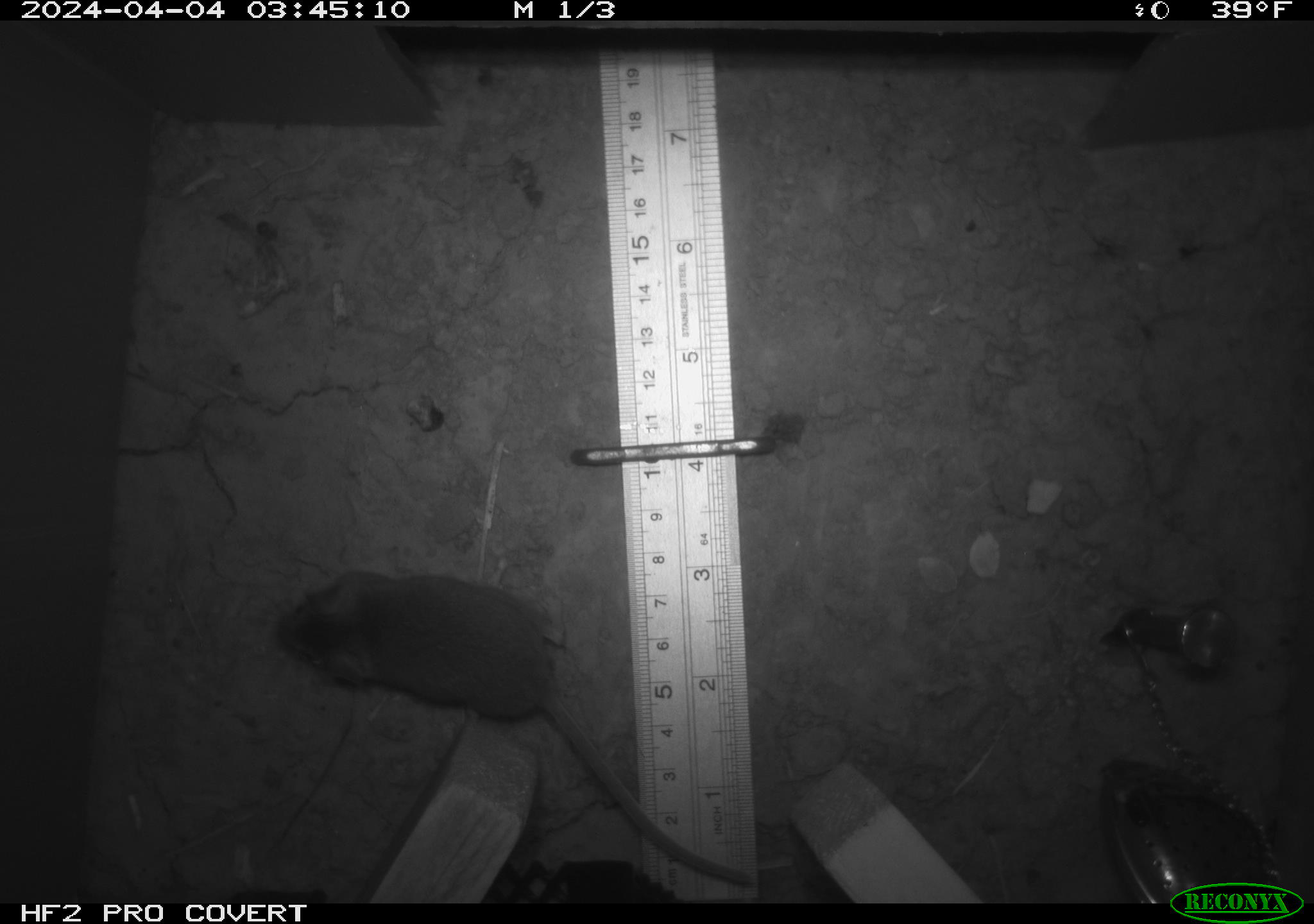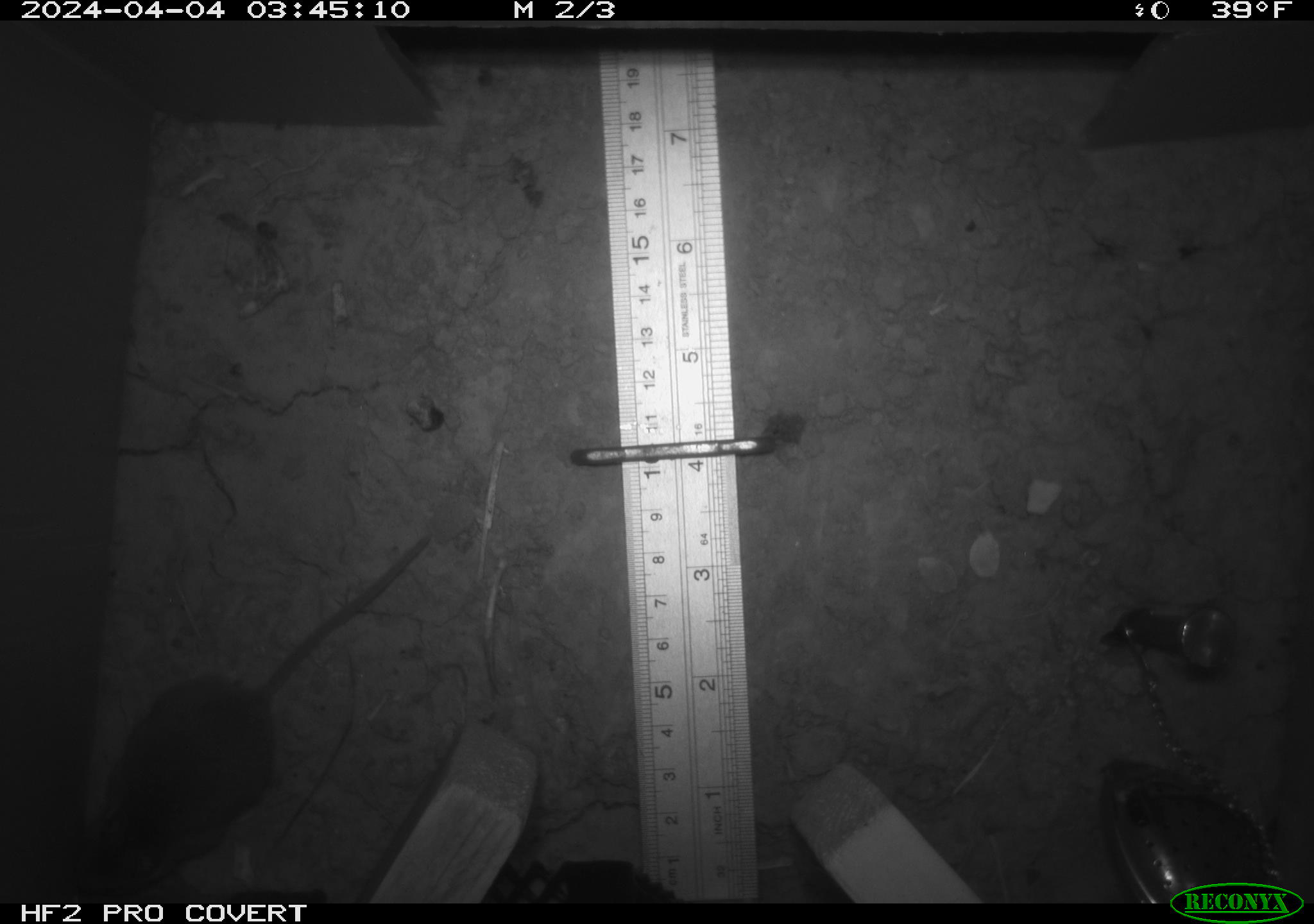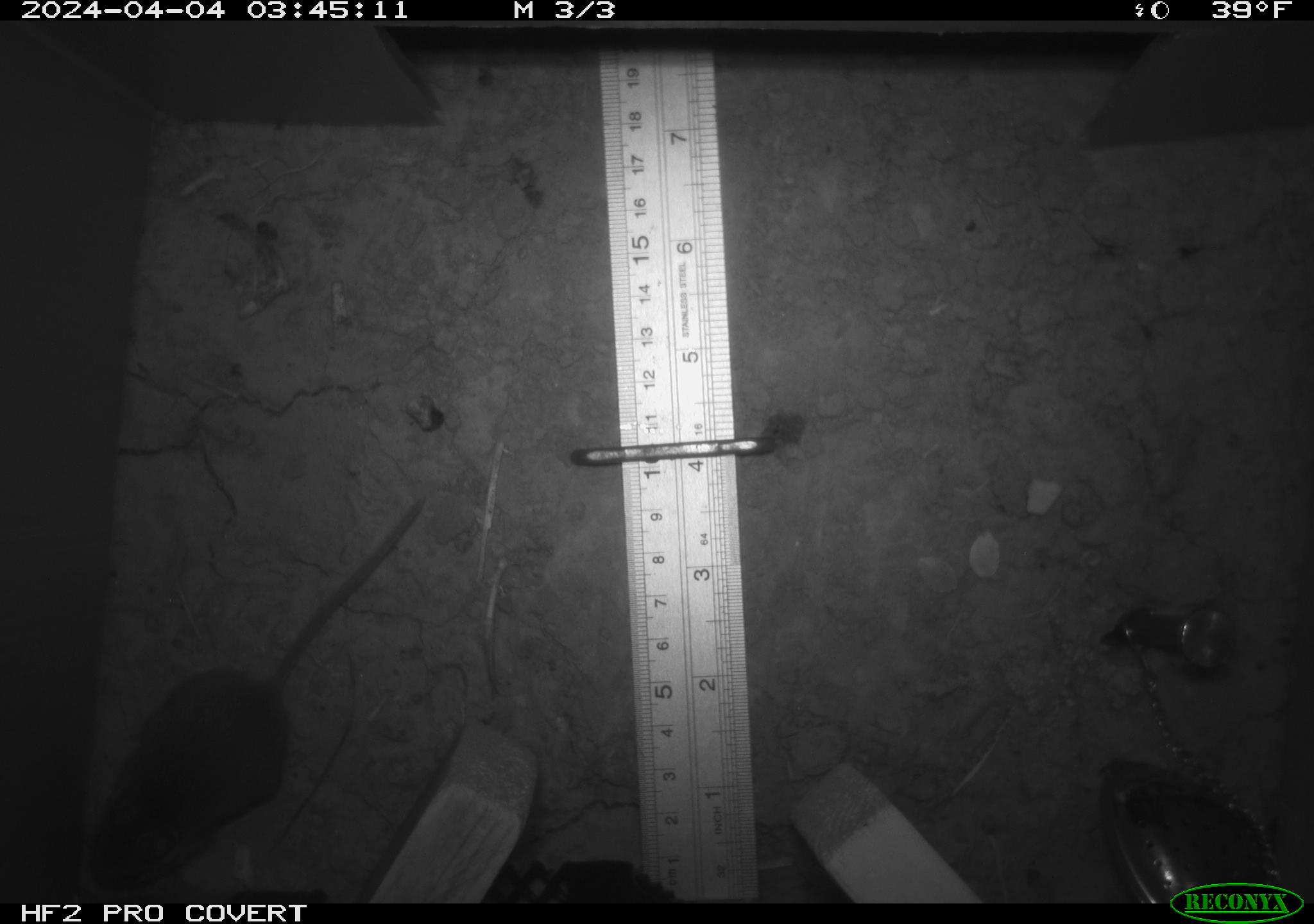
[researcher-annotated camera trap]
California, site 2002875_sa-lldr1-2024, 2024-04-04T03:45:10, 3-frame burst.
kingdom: Animalia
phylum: Chordata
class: Mammalia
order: Rodentia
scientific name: Rodentia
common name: mouse species